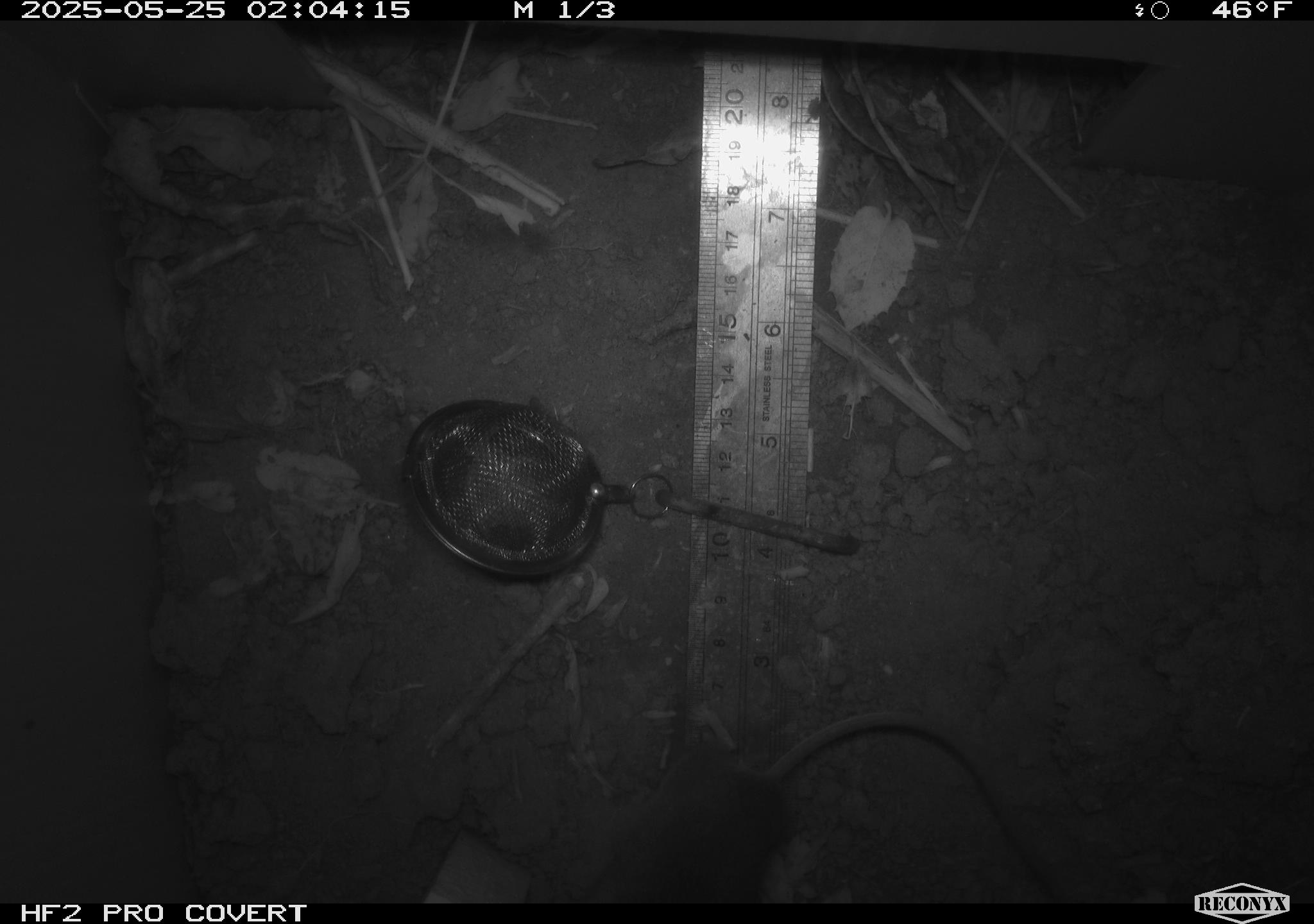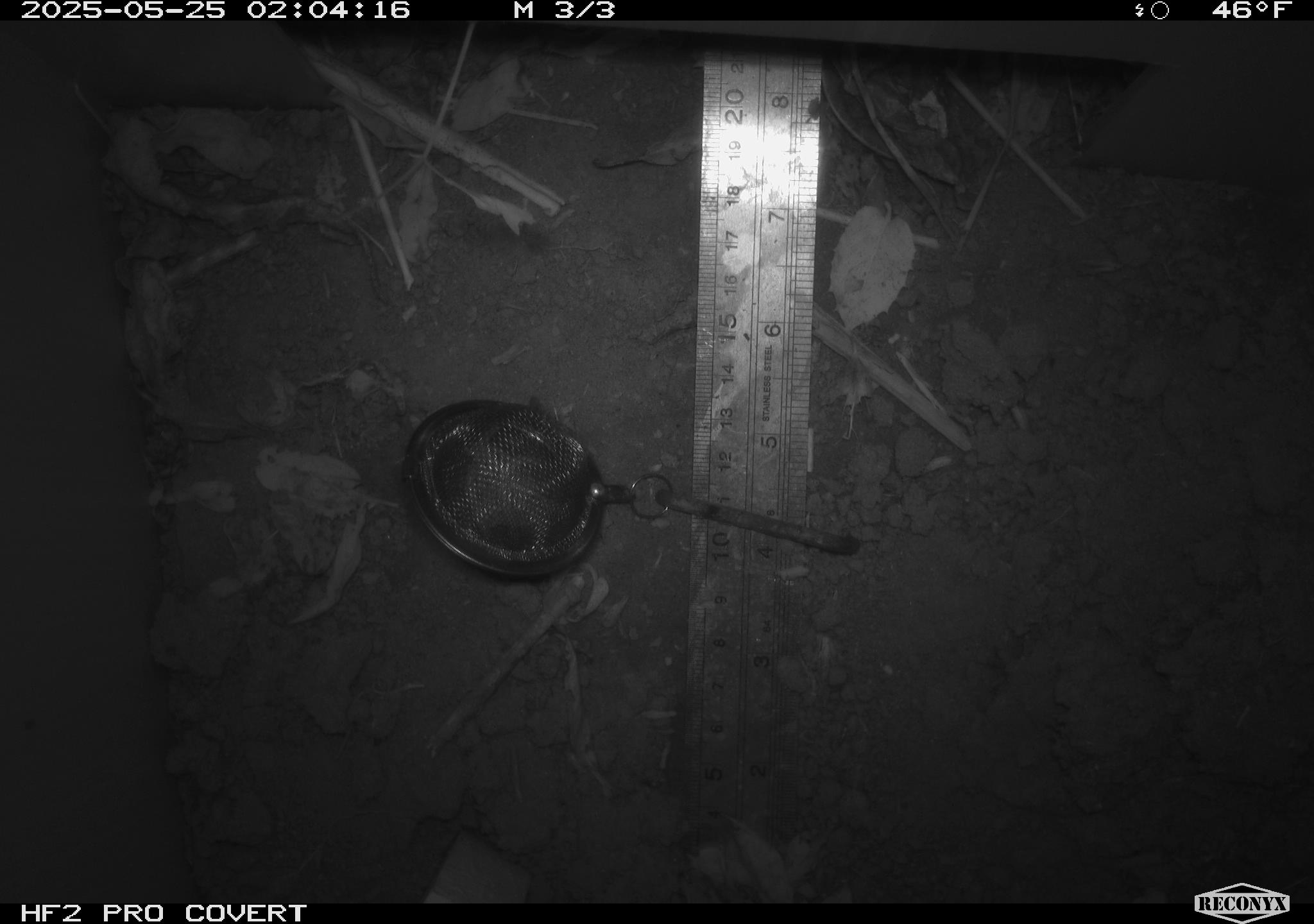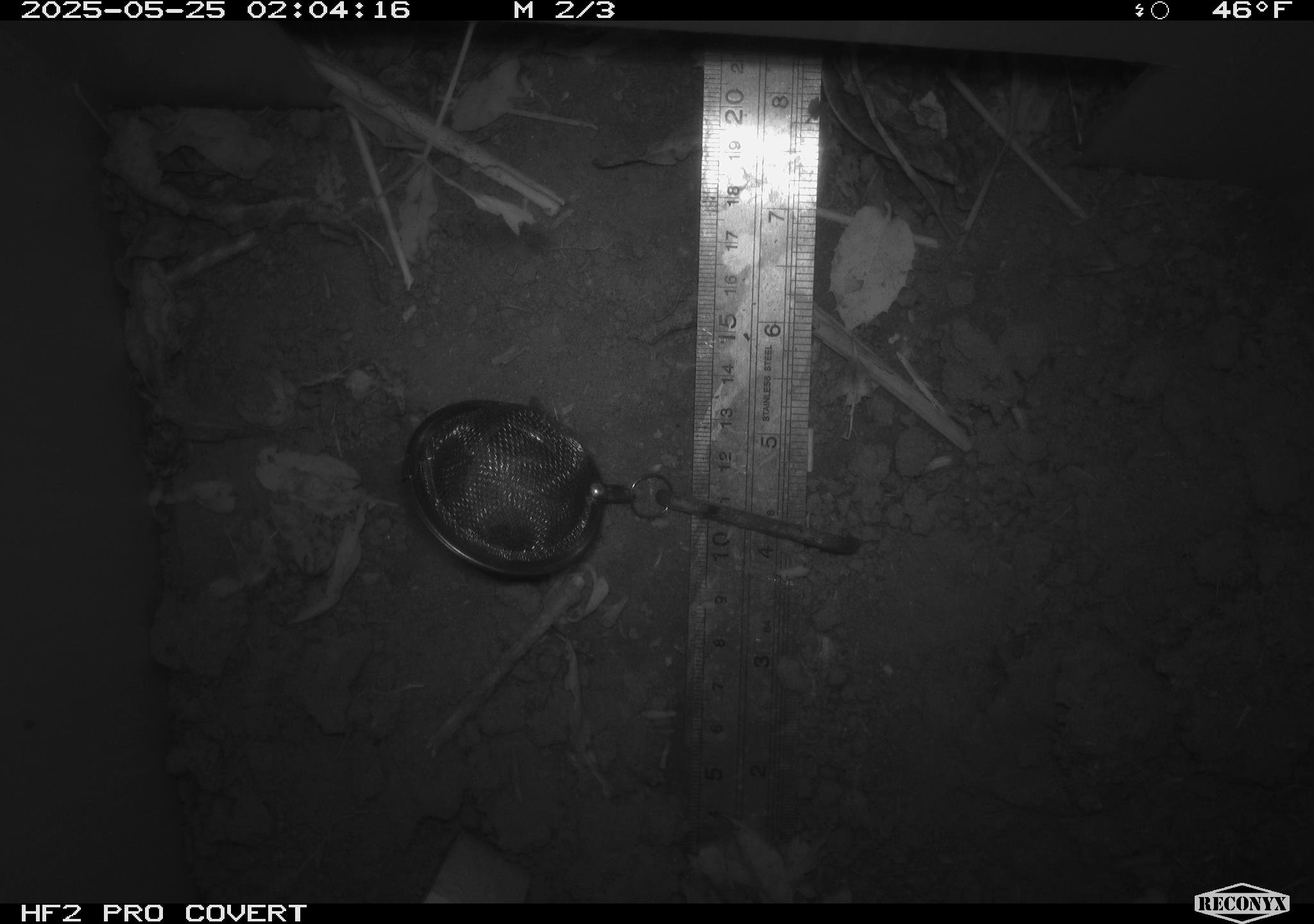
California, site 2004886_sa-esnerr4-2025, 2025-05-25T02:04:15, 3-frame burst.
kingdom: Animalia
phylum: Chordata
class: Mammalia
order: Rodentia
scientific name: Rodentia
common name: rodent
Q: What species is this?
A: Rodent (Rodentia).